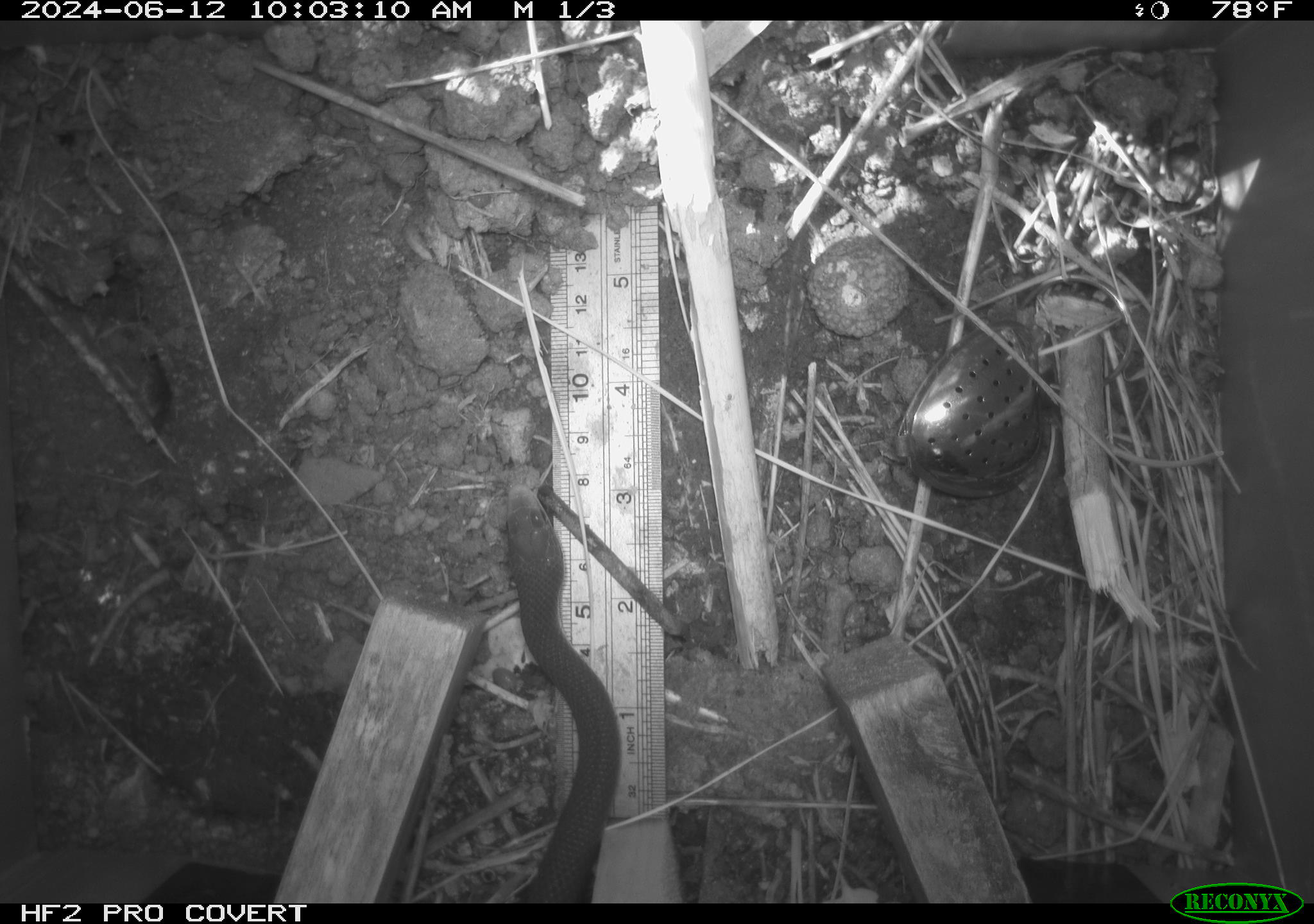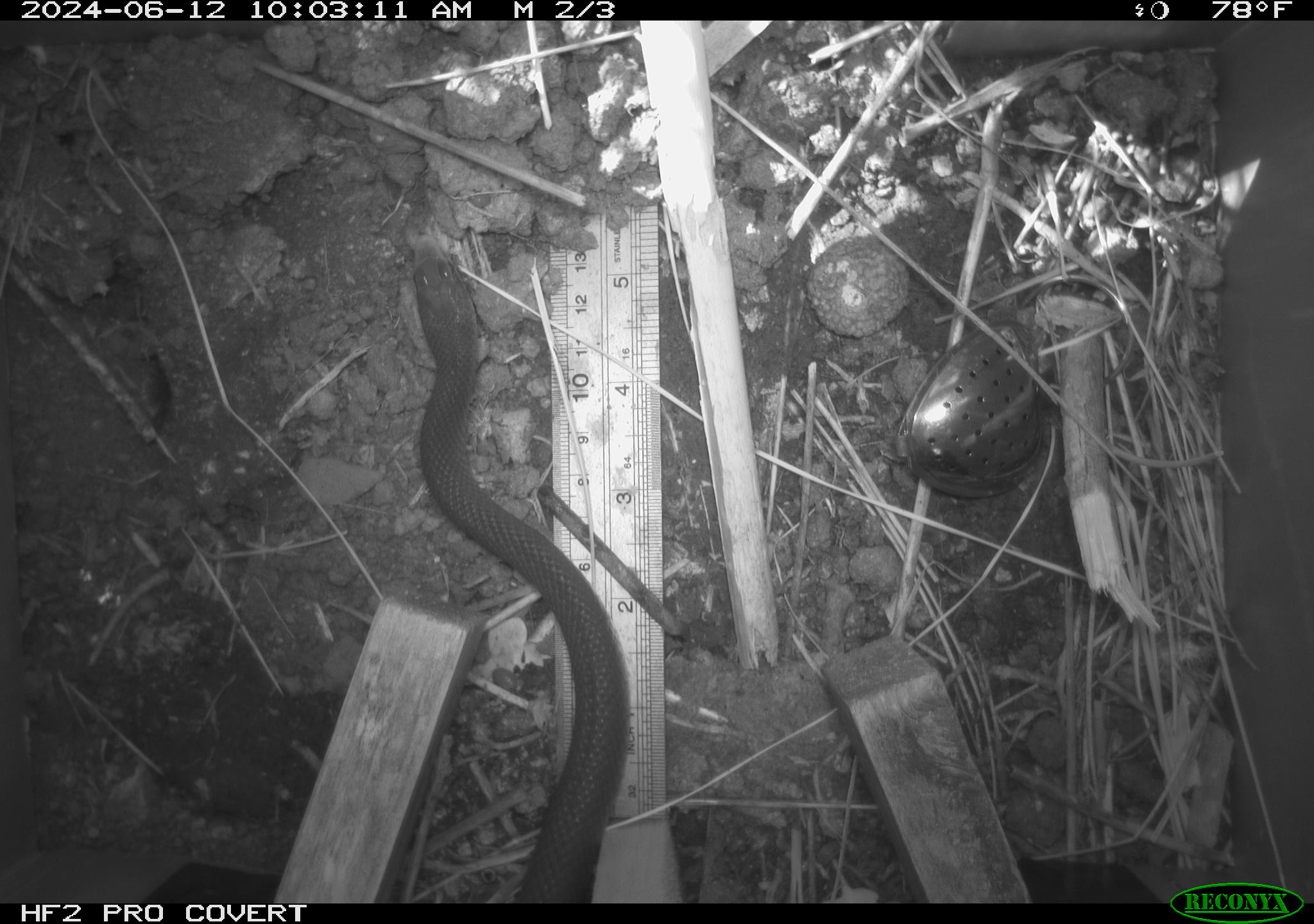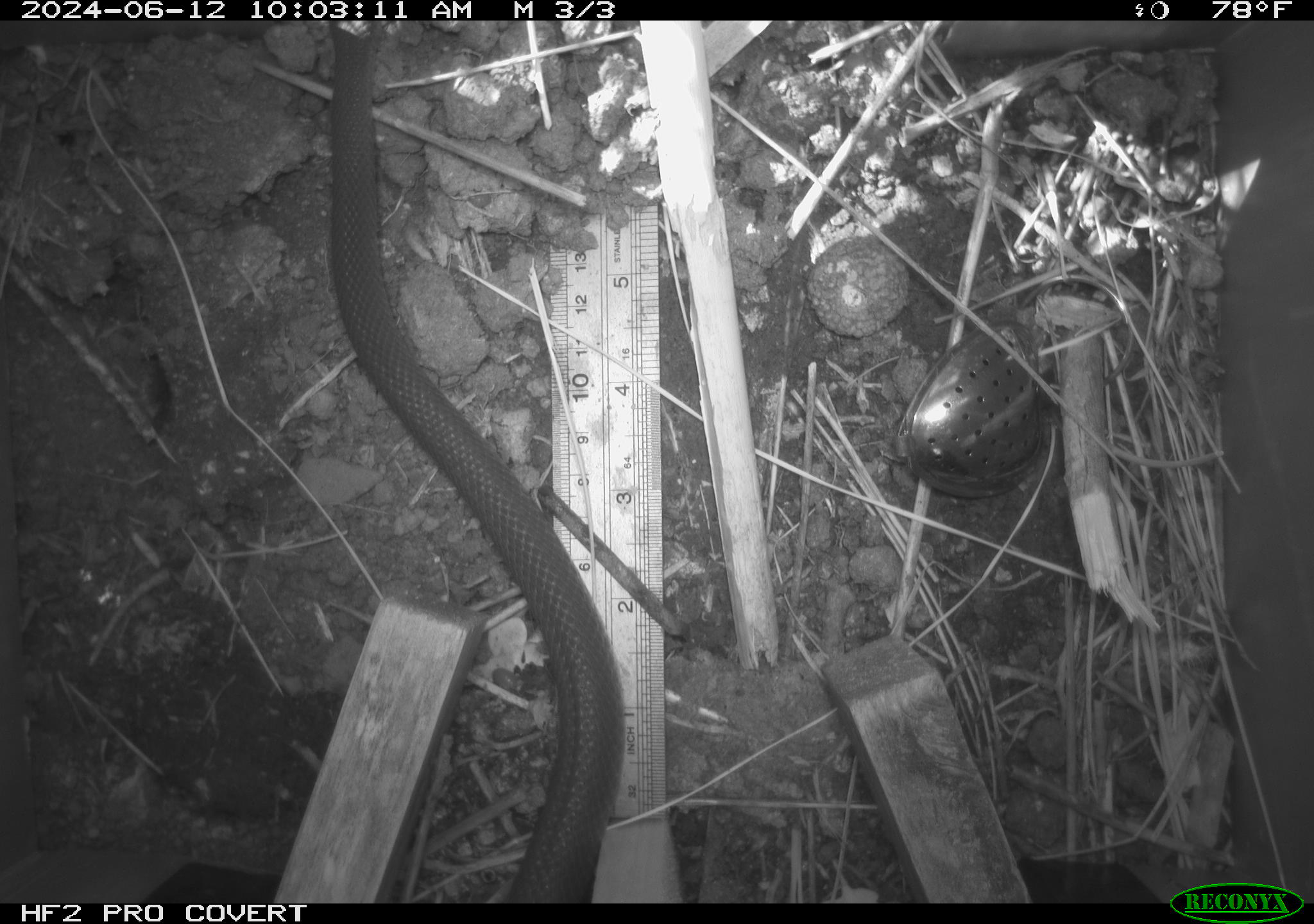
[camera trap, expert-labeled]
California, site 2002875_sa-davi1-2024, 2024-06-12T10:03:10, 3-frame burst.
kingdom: Animalia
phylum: Chordata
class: Reptilia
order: Squamata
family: Colubridae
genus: Coluber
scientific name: Coluber constrictor mormon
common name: western yellow-bellied racer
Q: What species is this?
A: Western yellow-bellied racer (Coluber constrictor mormon).